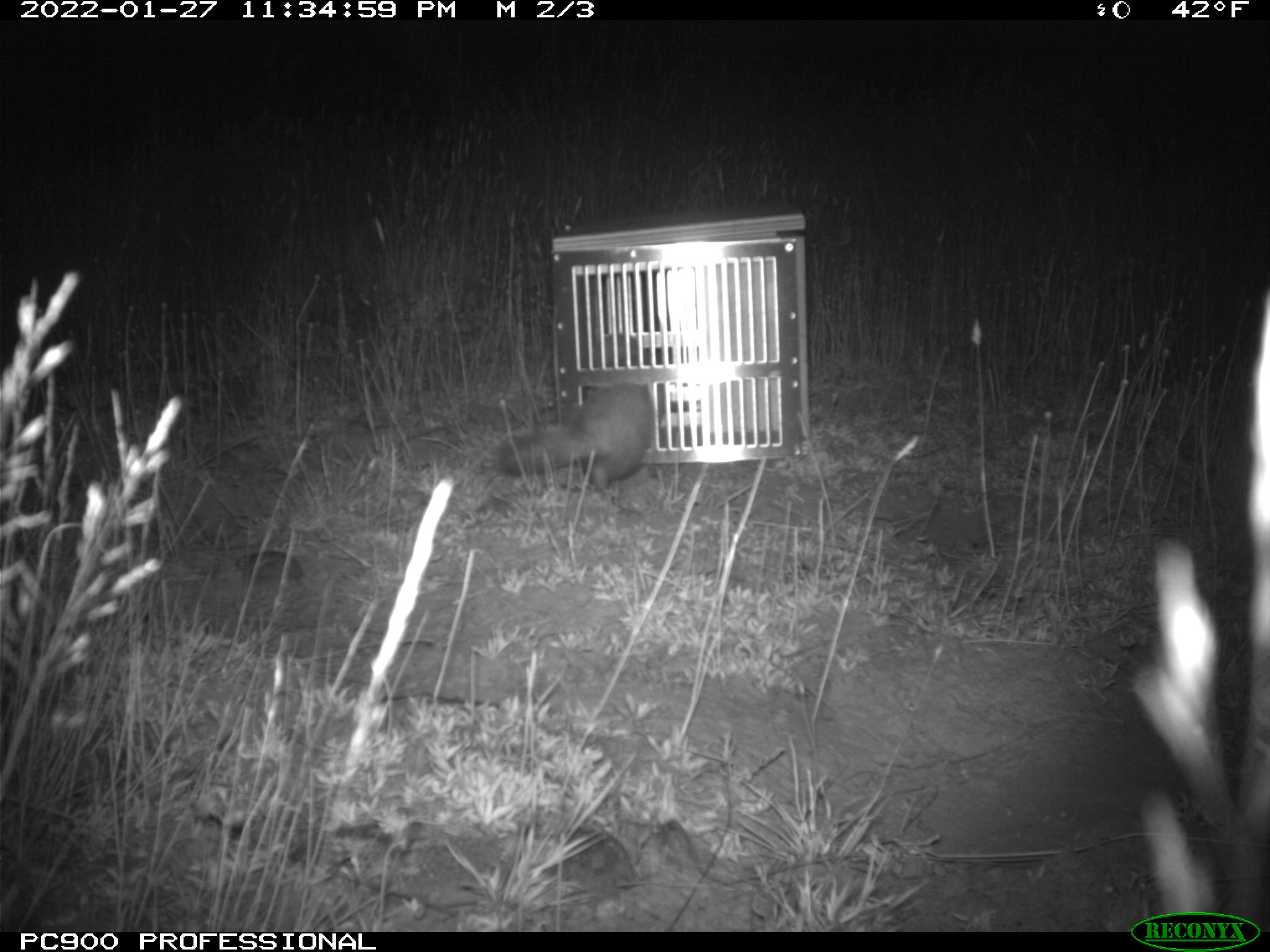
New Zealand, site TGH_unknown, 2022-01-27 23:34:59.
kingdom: Animalia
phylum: Chordata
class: Mammalia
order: Carnivora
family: Mustelidae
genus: Mustela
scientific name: Mustela furo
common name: ferret